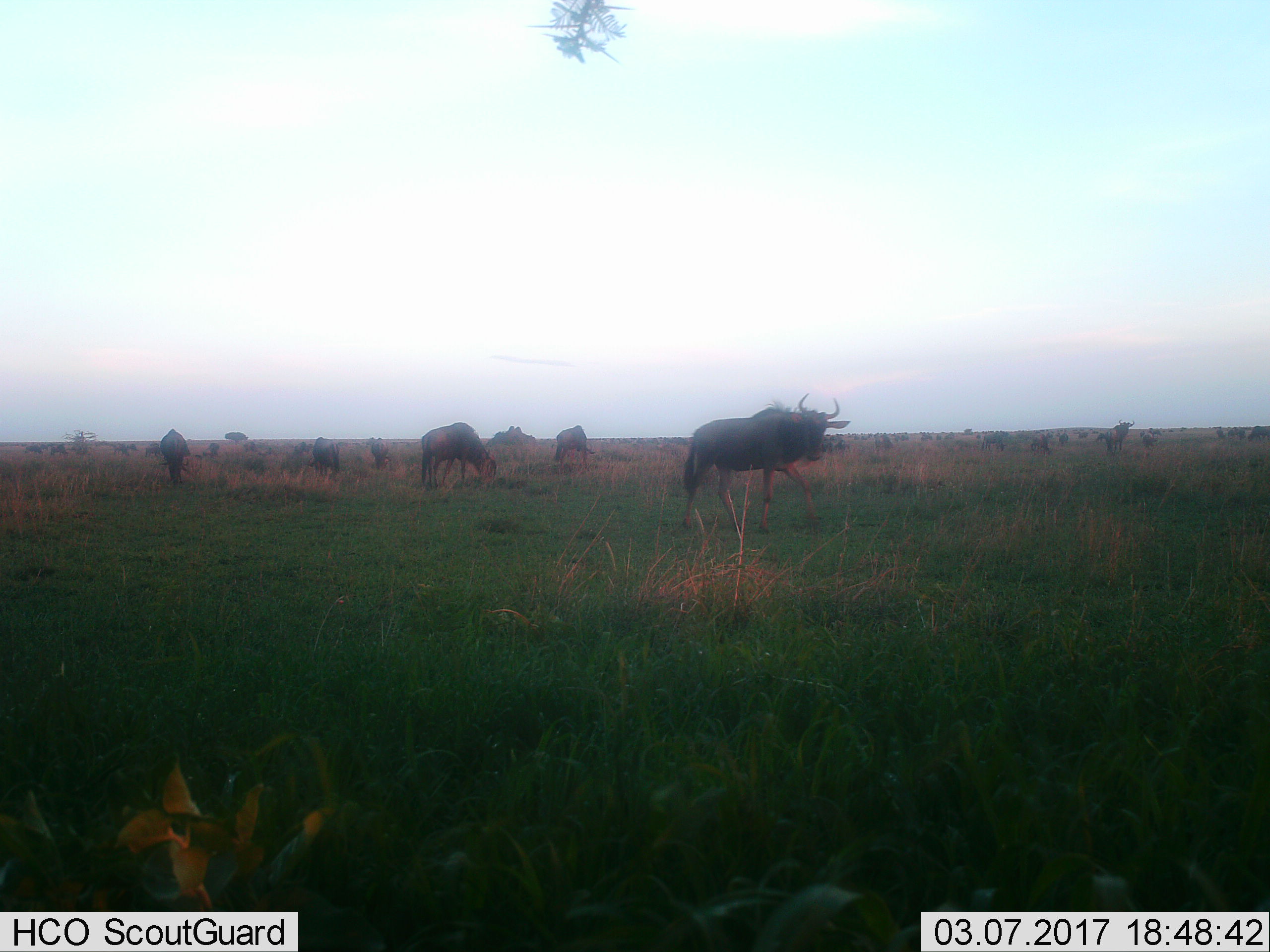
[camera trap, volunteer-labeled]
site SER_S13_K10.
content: unidentified animal